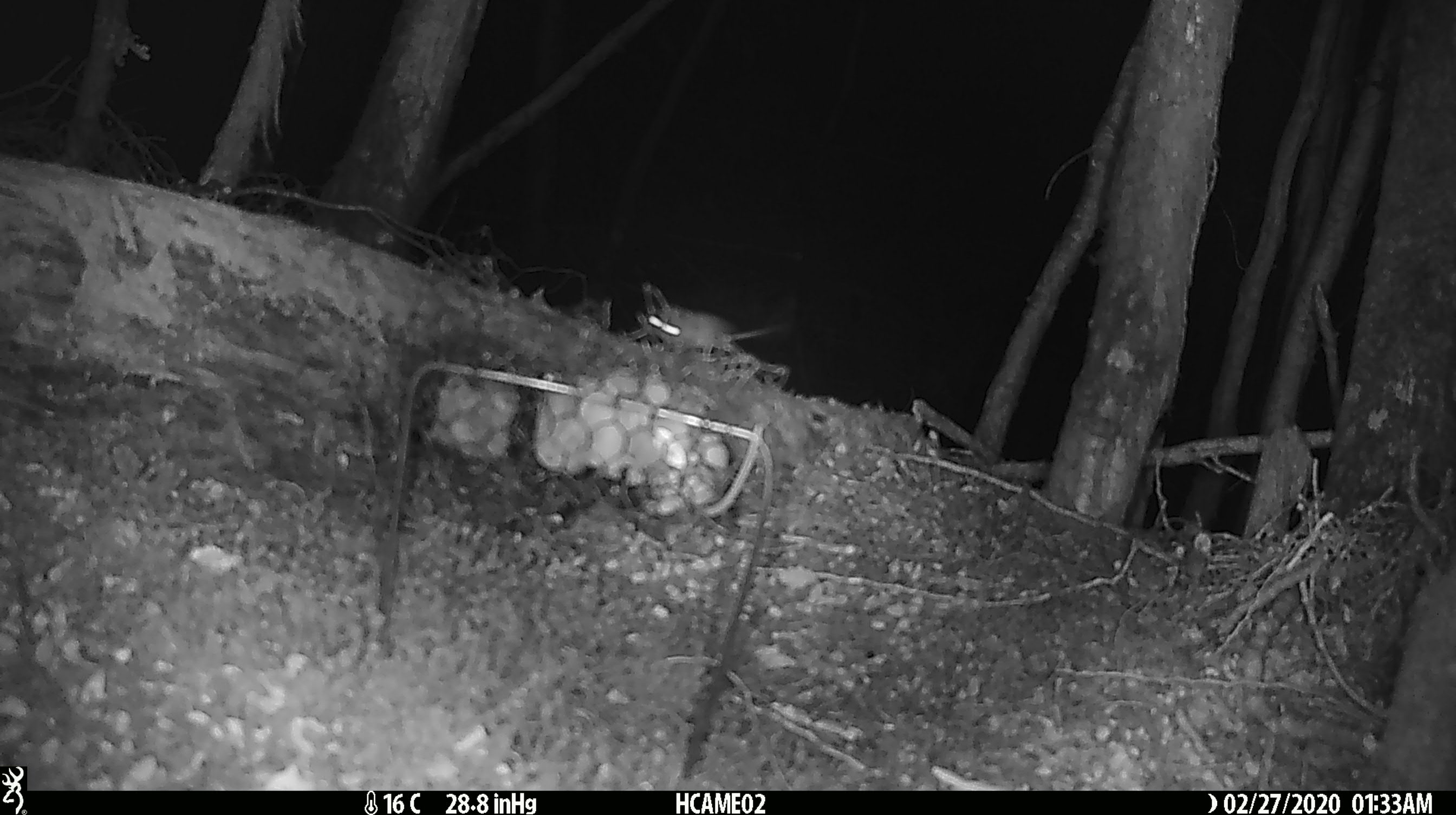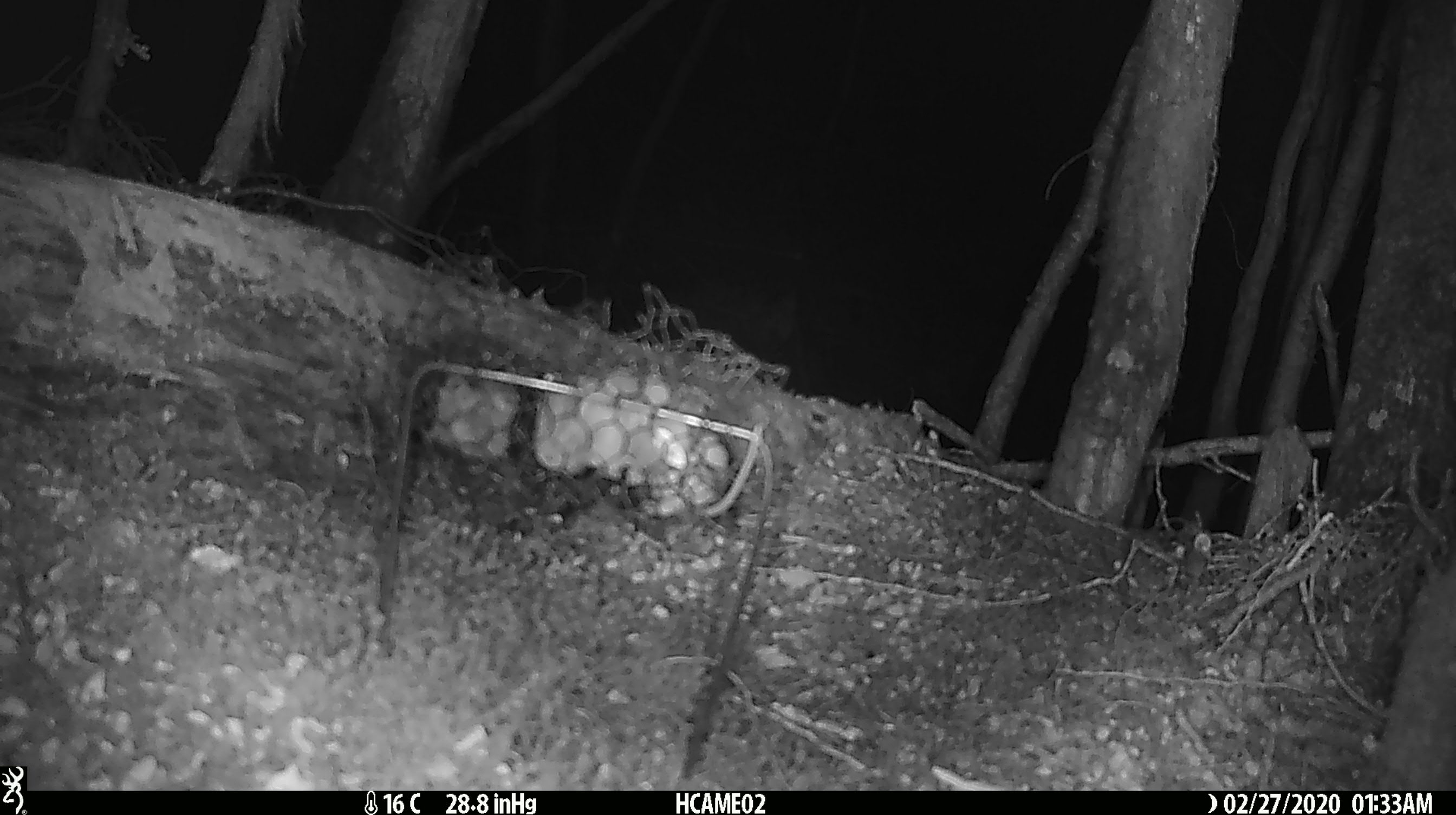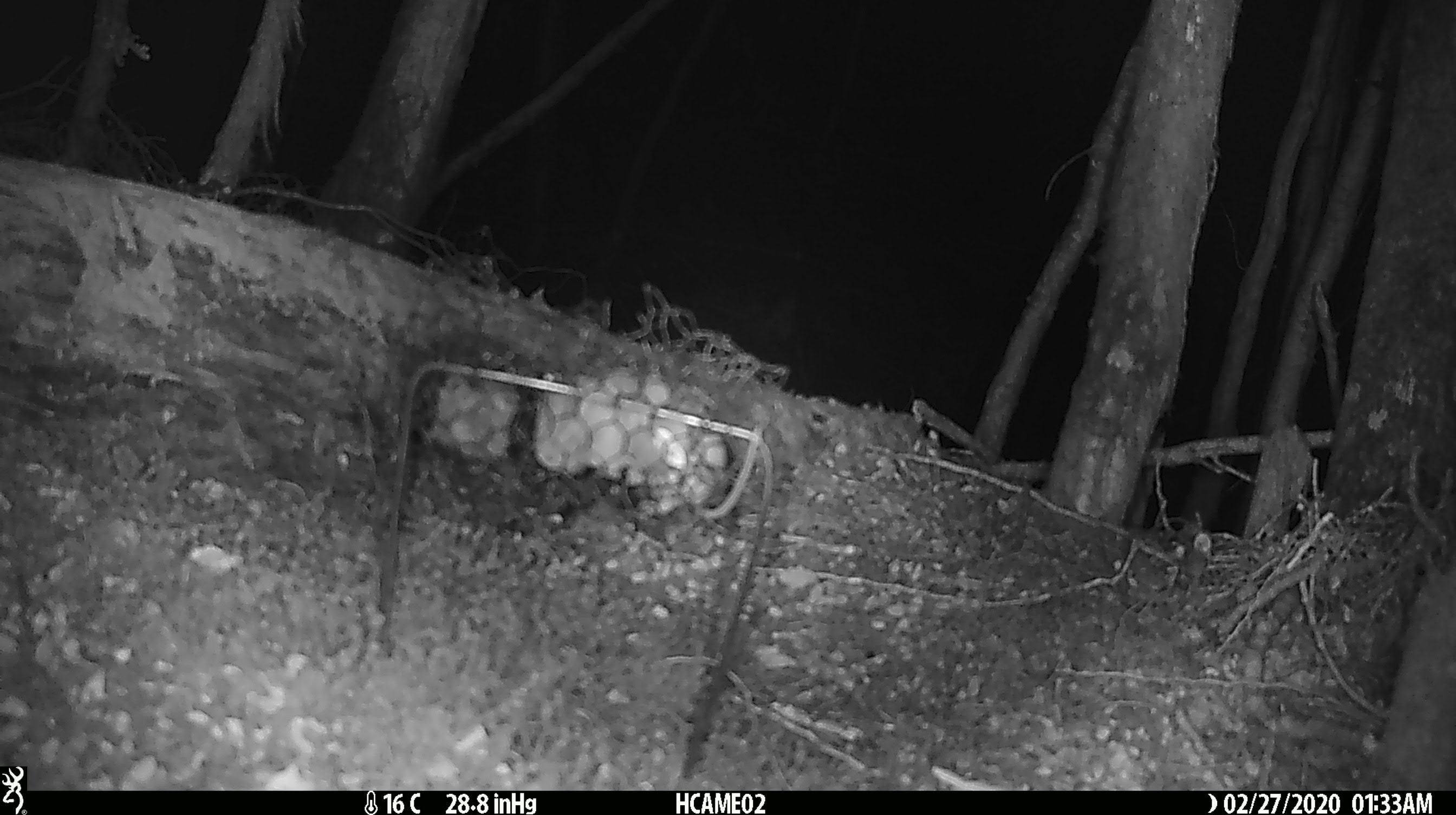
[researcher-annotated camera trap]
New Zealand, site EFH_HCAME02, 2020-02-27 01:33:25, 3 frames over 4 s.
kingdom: Animalia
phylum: Chordata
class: Mammalia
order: Rodentia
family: Muridae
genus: Mus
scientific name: Mus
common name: mouse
Mouse (Mus).